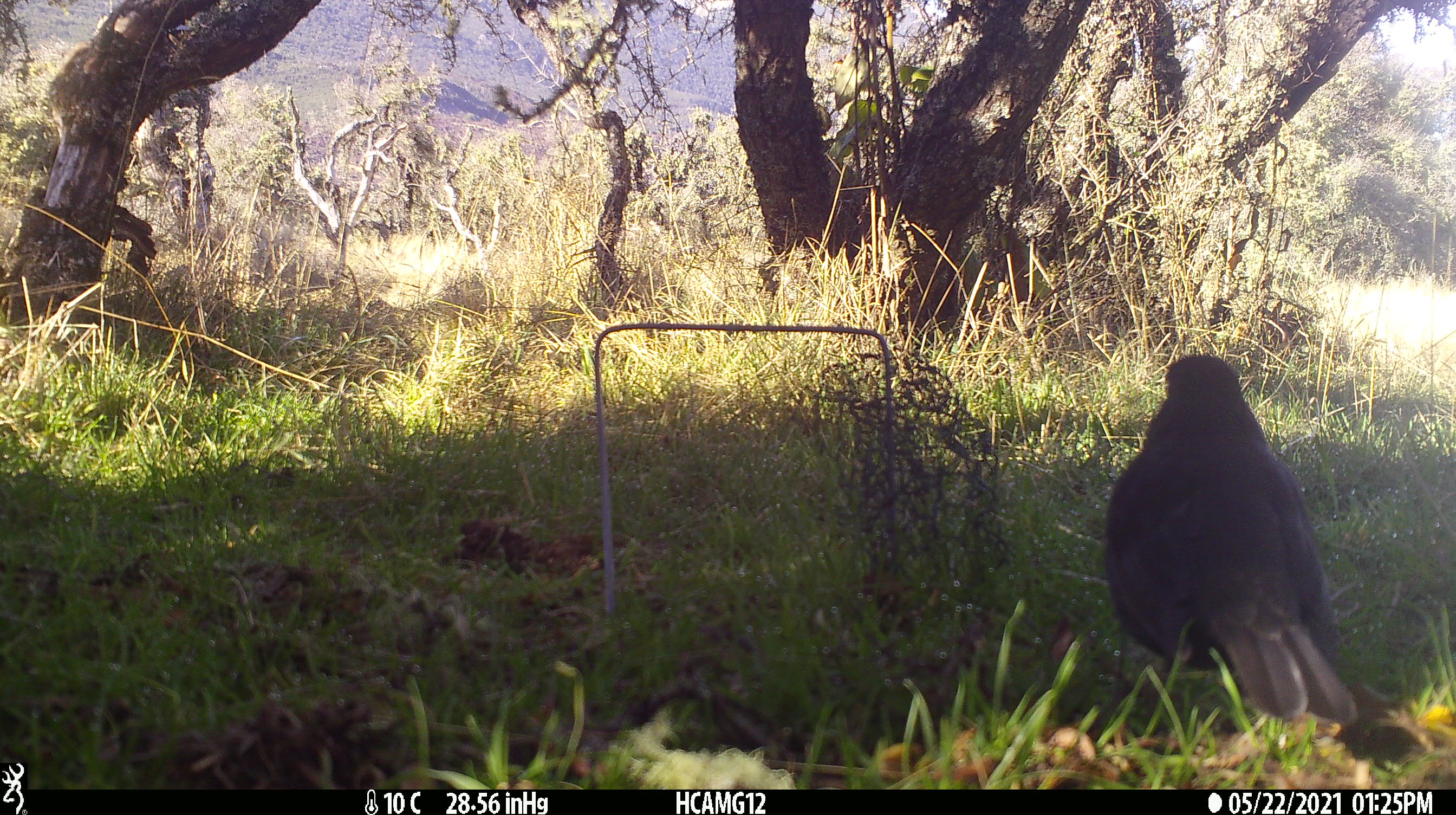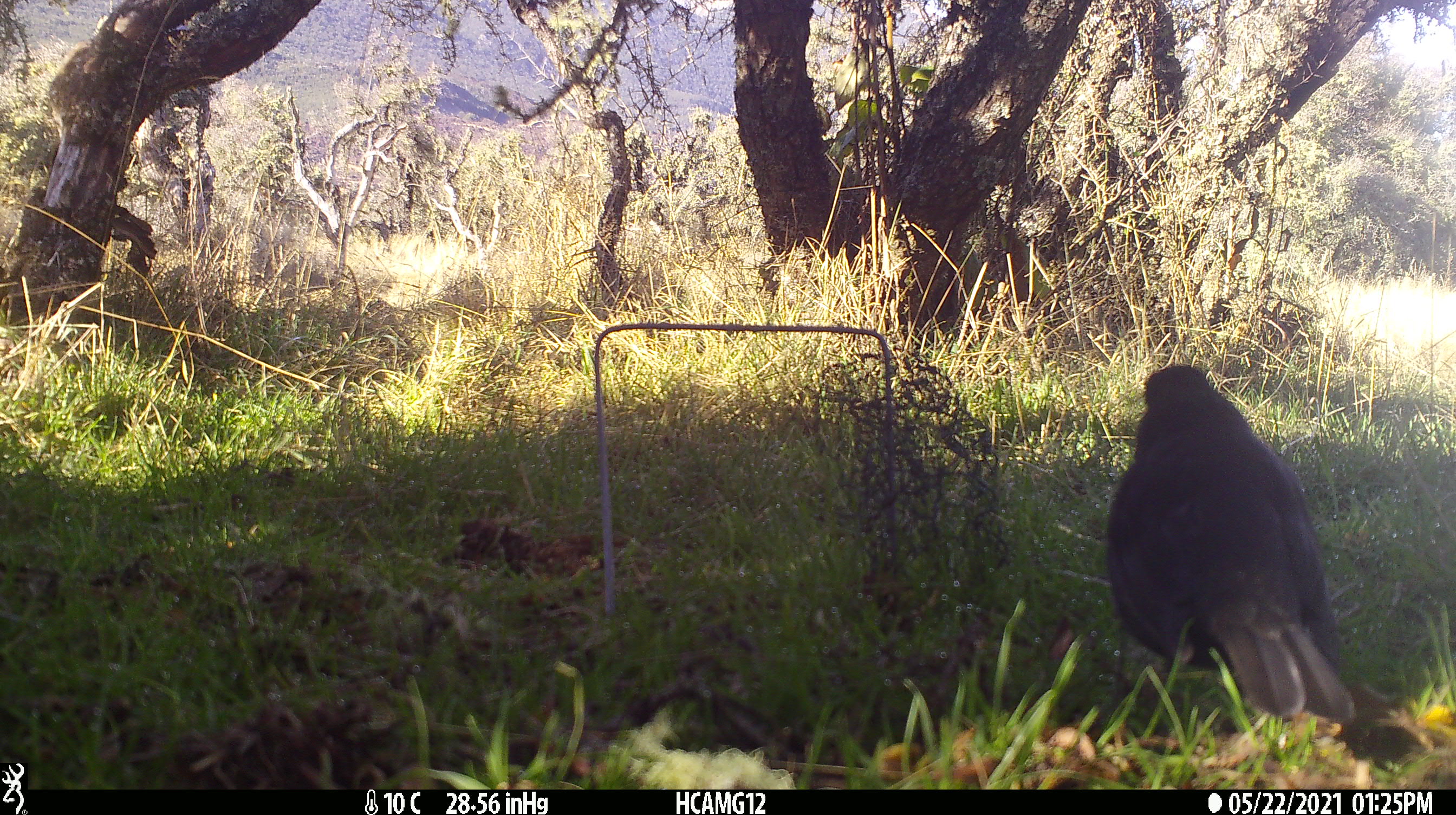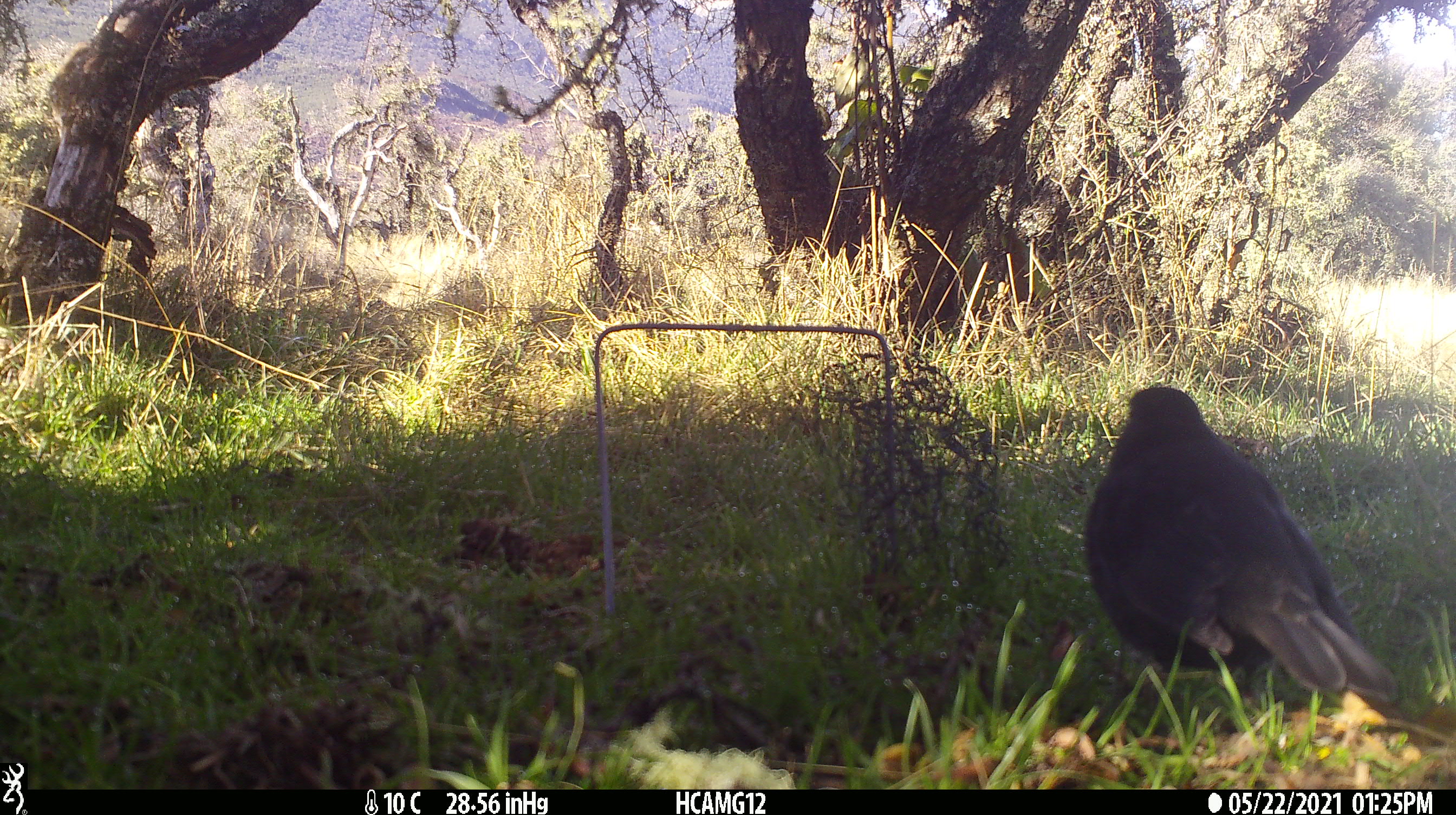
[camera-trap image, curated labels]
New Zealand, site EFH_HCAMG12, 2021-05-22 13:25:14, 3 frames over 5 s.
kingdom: Animalia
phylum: Chordata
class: Aves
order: Passeriformes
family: Turdidae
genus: Turdus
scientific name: Turdus merula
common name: eurasian blackbird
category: blackbird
Blackbird (eurasian blackbird) (Turdus merula).